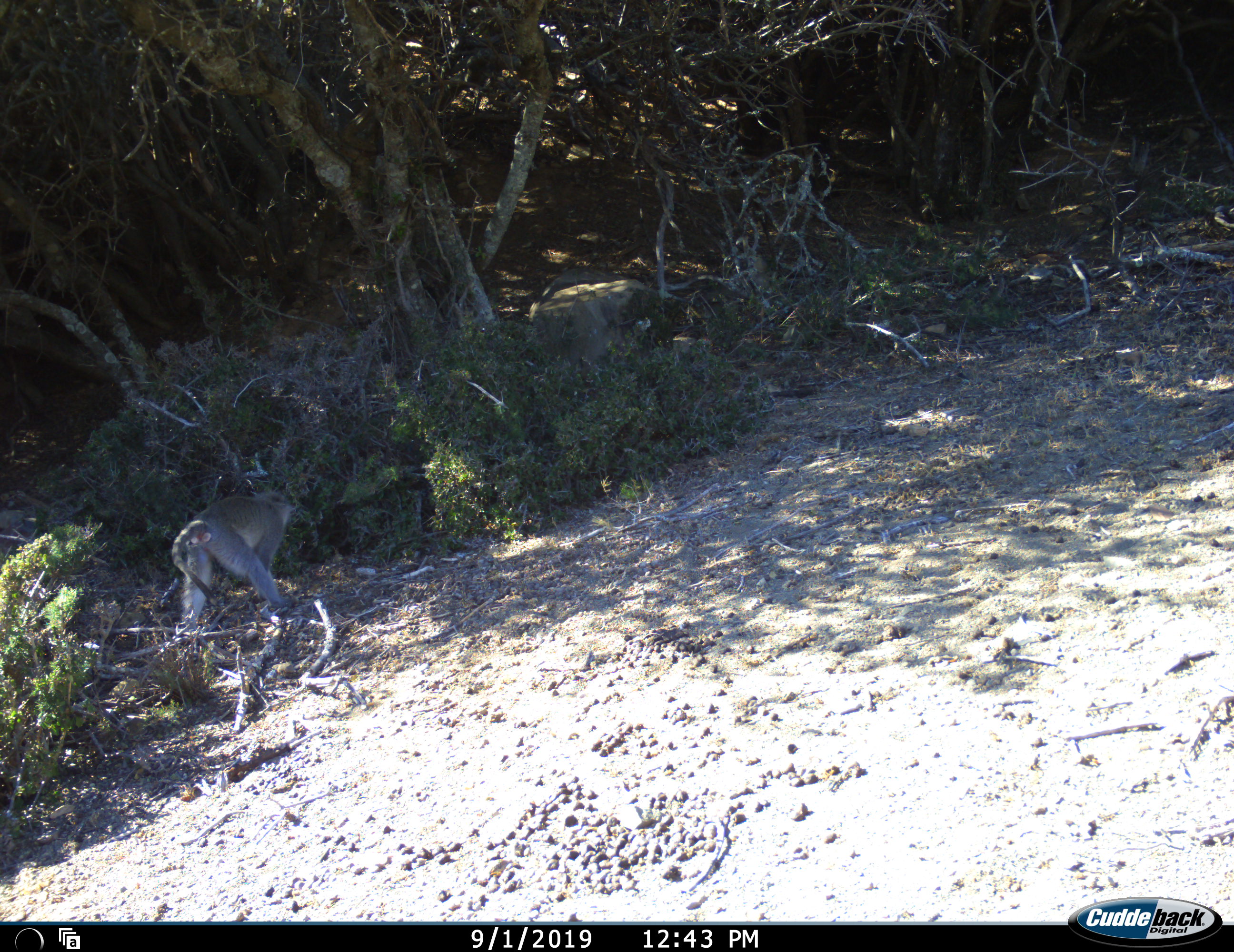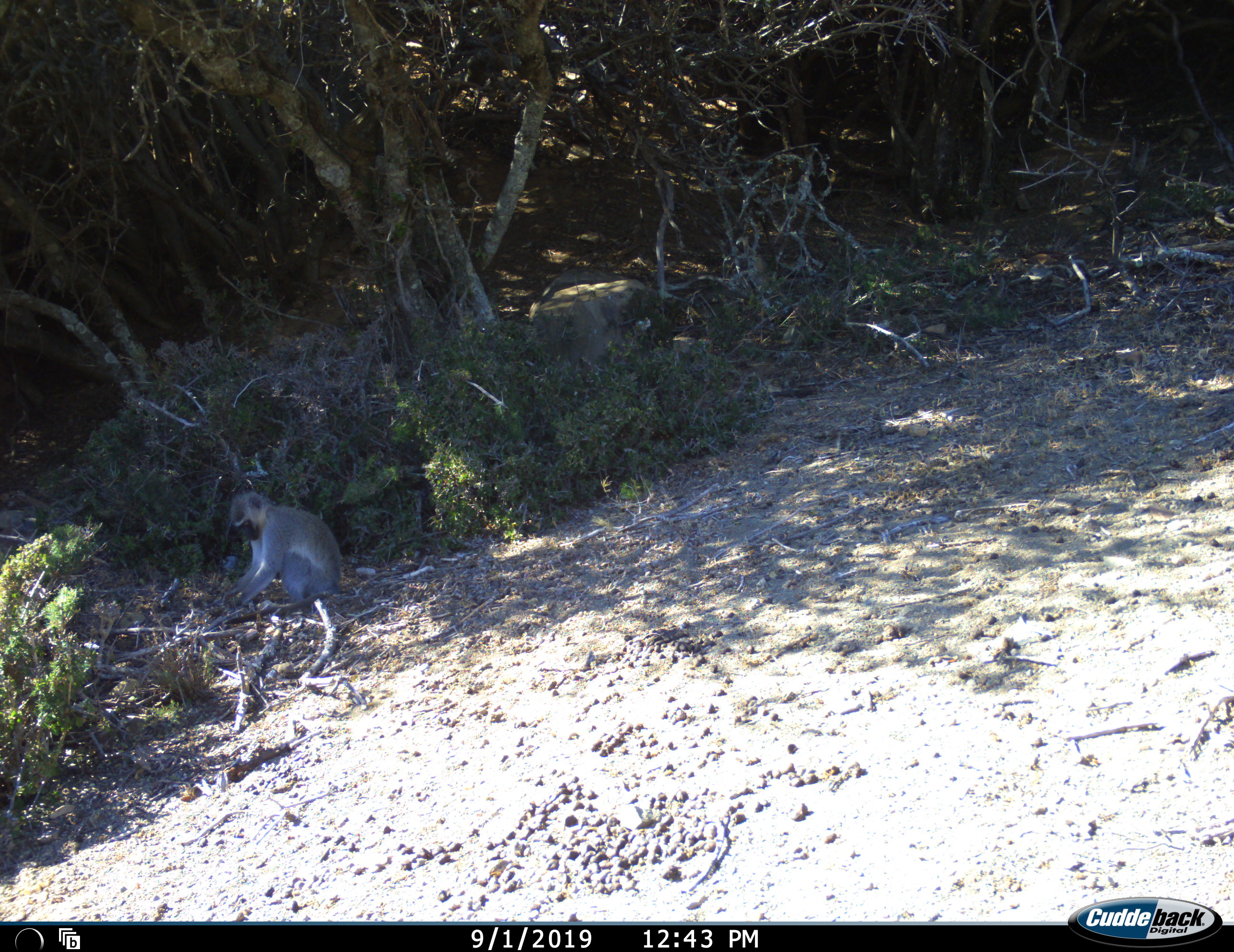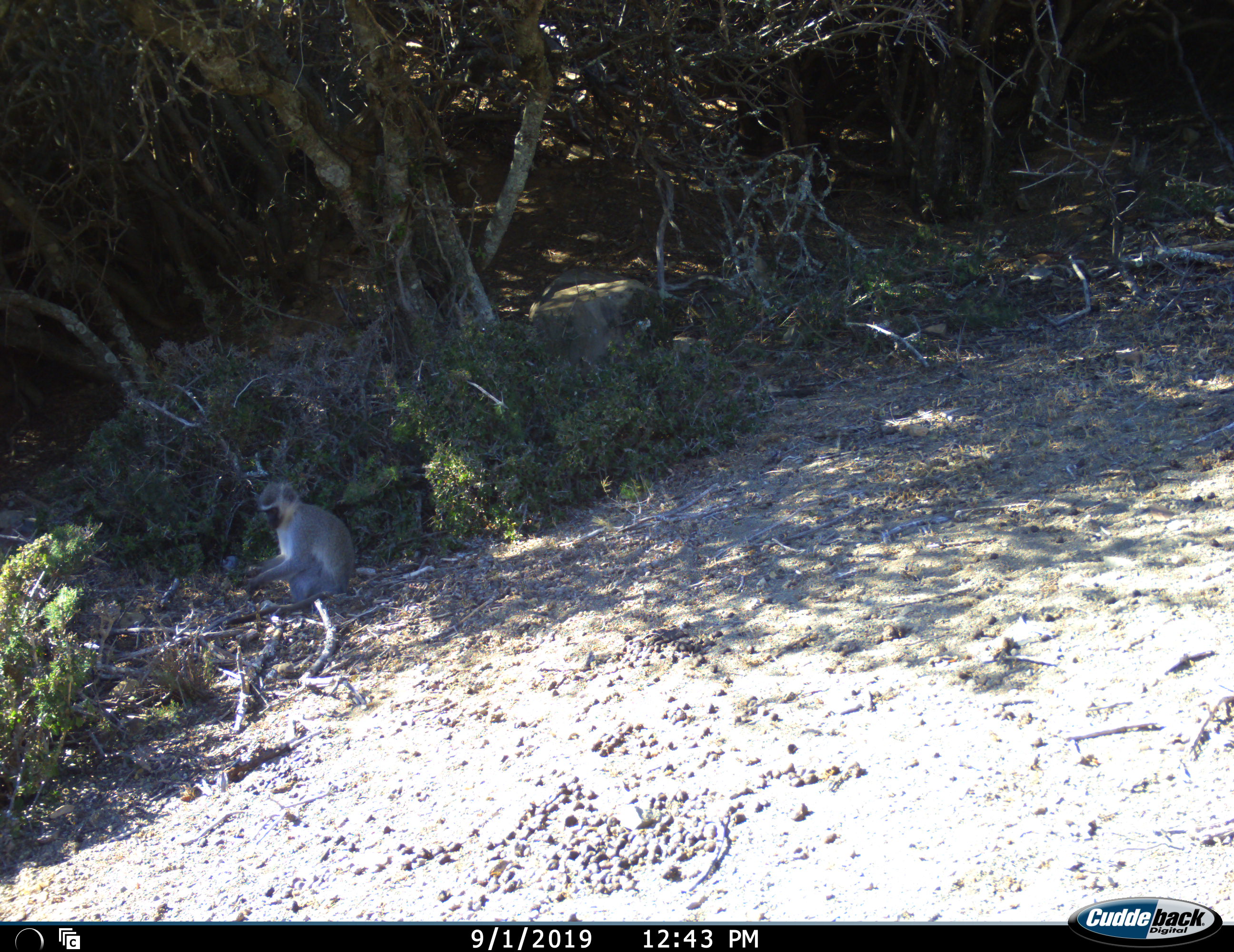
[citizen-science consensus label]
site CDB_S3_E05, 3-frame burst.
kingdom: Animalia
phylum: Chordata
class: Mammalia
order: Primates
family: Cercopithecidae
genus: Chlorocebus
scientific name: Chlorocebus pygerythrus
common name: vervet monkey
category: monkeyvervet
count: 1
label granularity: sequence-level